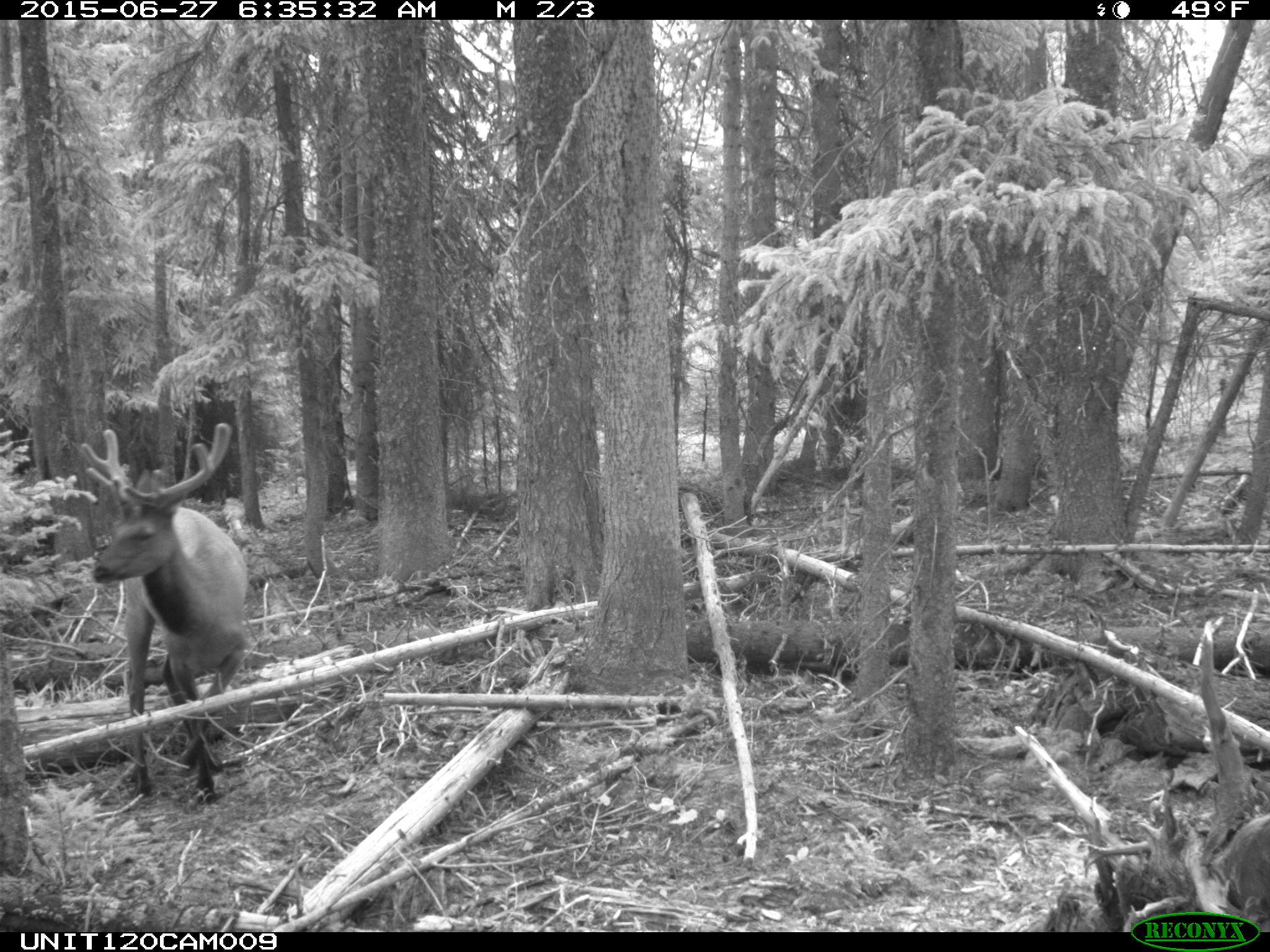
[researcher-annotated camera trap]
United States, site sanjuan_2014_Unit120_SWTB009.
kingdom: Animalia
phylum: Chordata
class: Mammalia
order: Artiodactyla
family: Cervidae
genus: Cervus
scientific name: Cervus elaphus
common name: red deer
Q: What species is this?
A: Cervus elaphus (red deer).